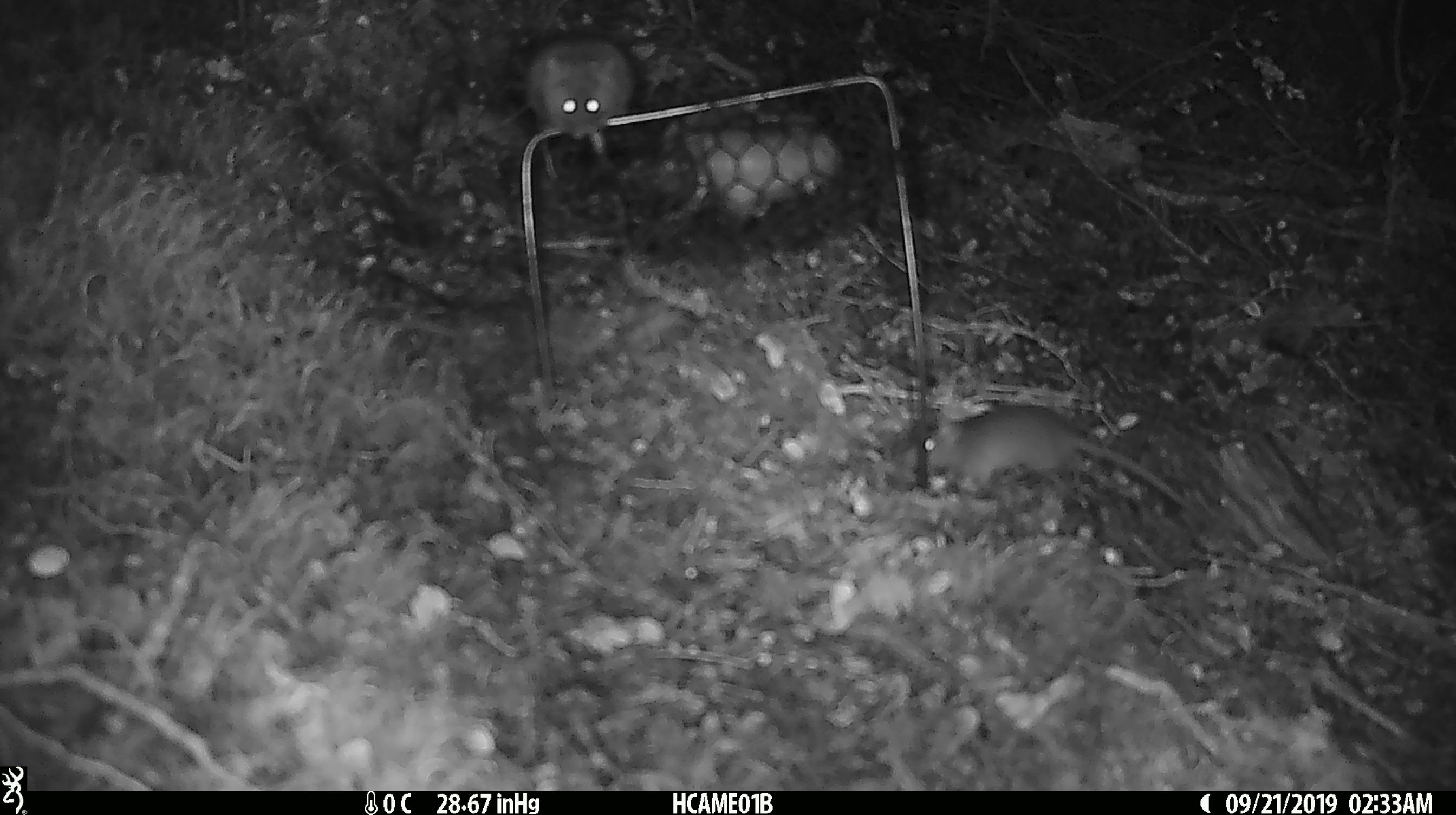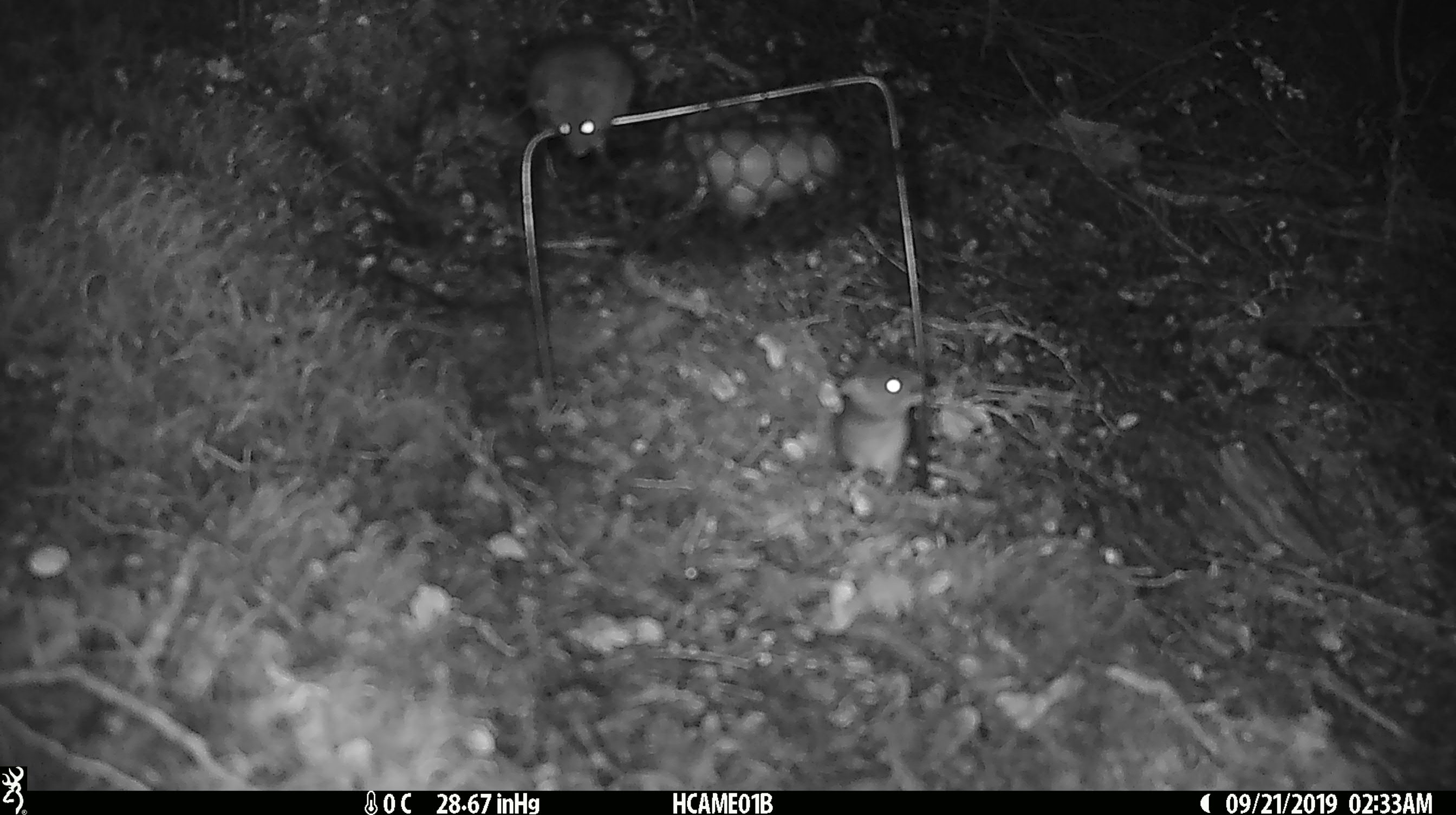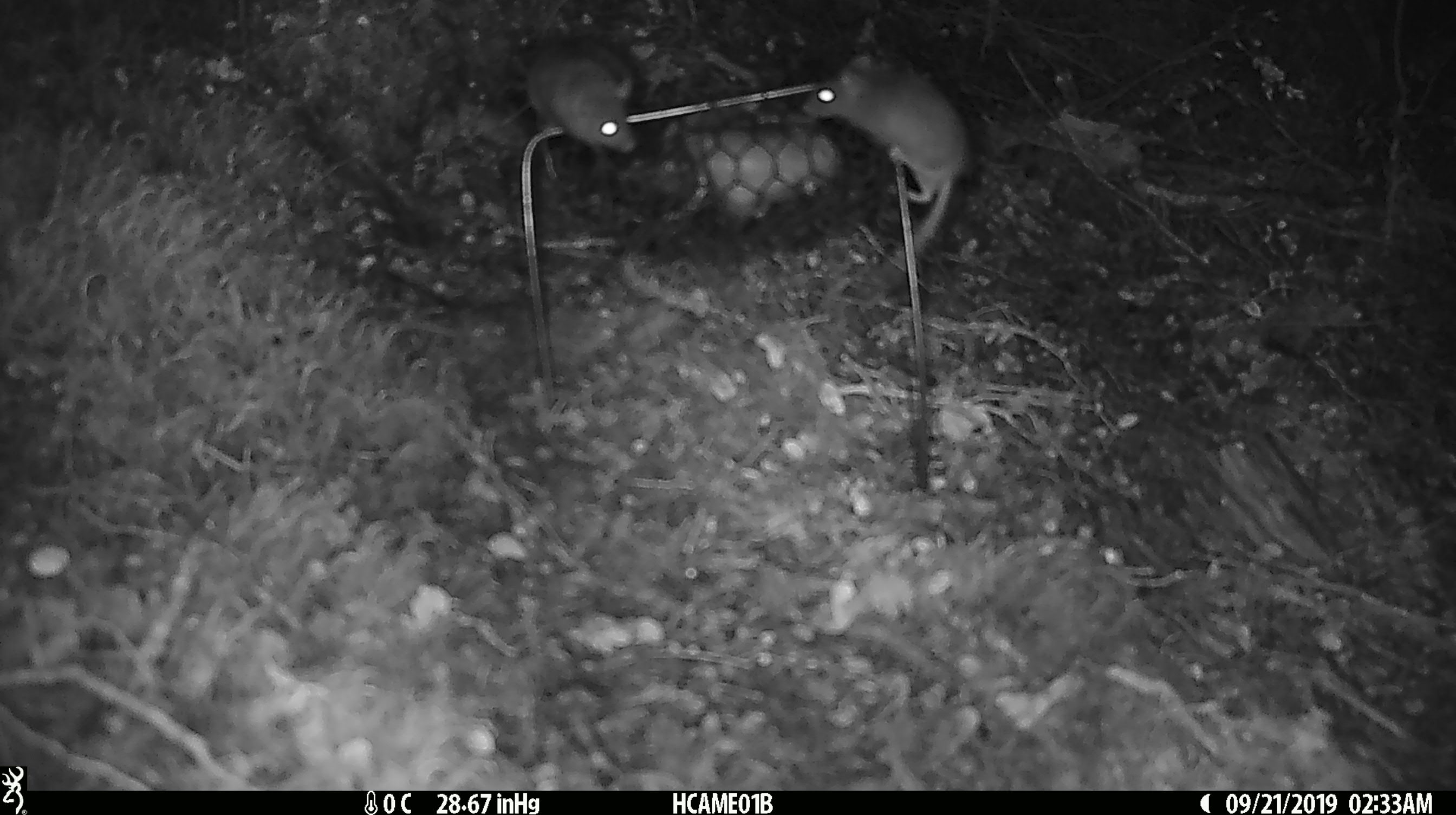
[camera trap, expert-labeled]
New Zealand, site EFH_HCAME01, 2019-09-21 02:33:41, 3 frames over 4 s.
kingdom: Animalia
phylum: Chordata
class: Mammalia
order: Rodentia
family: Muridae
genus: Mus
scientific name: Mus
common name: mouse